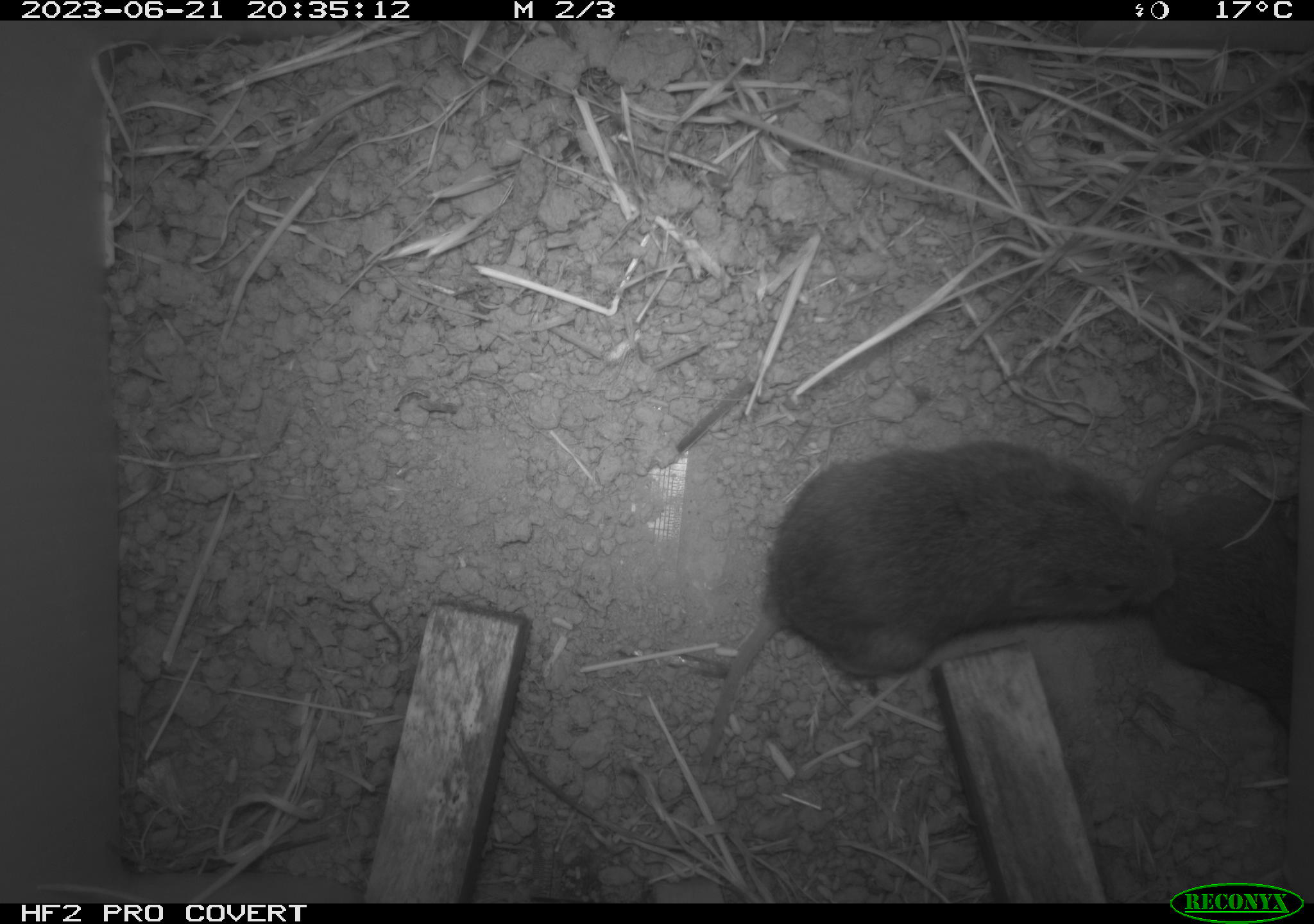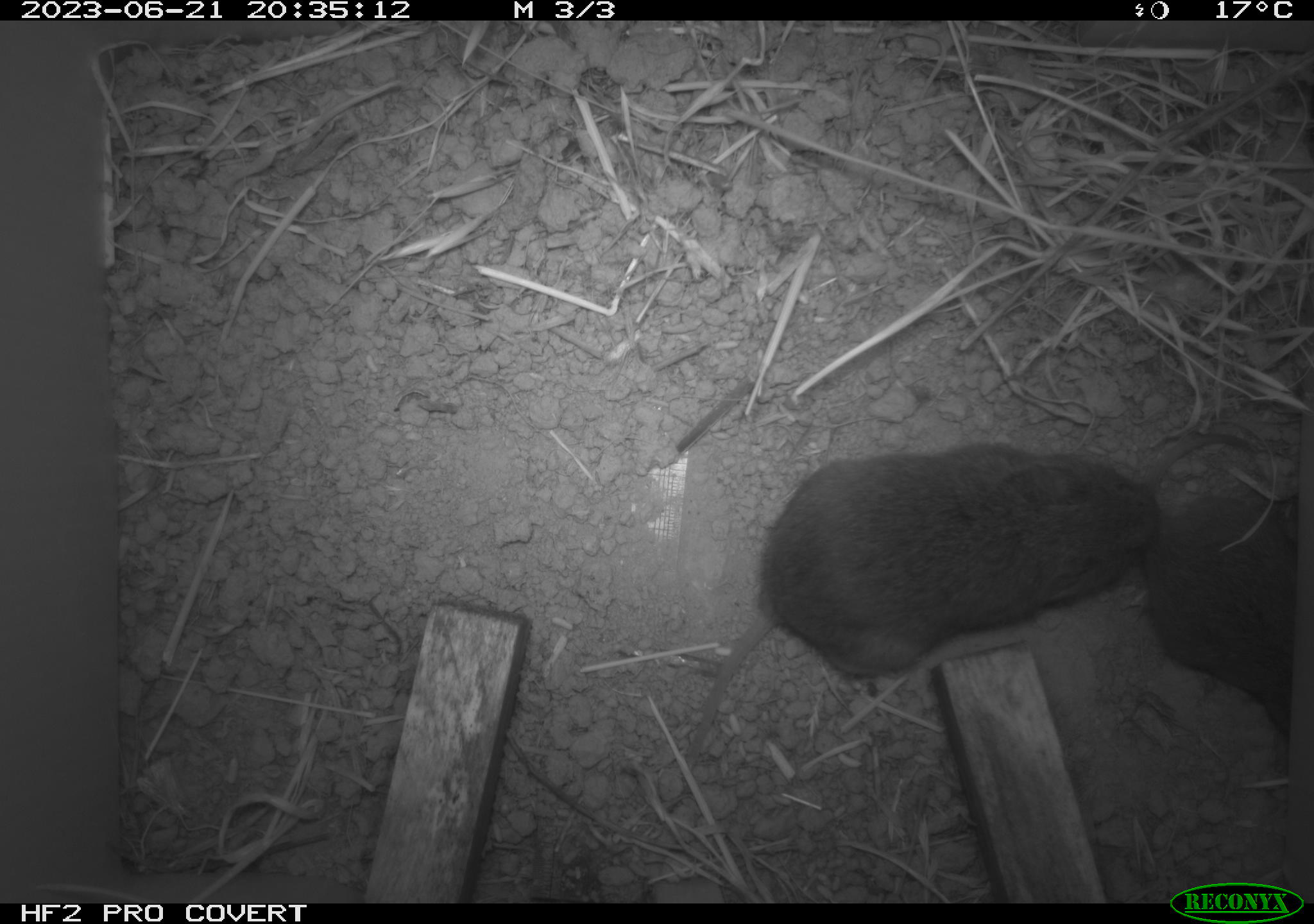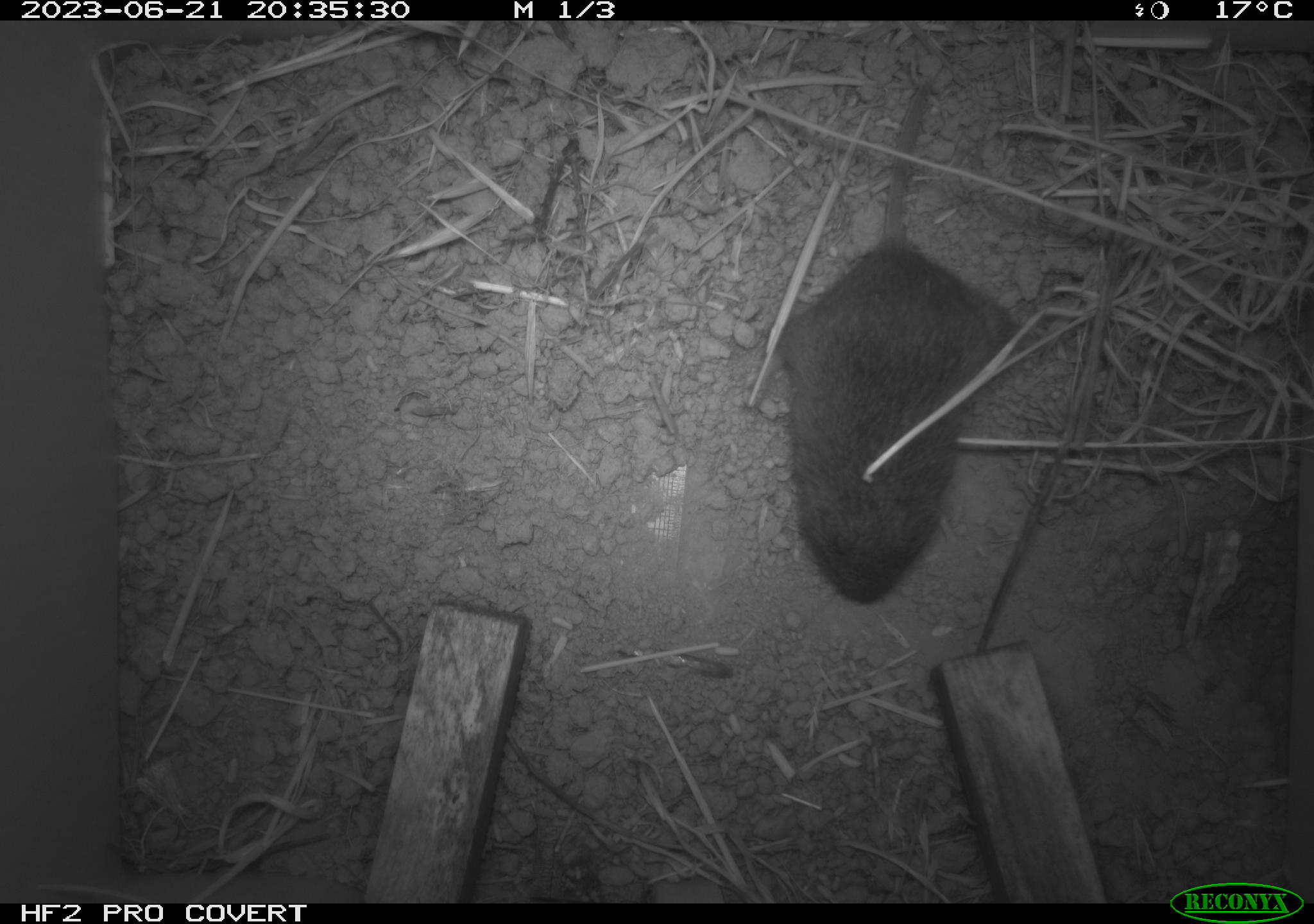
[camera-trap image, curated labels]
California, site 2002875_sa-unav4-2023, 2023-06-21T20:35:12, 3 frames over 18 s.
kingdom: Animalia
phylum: Chordata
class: Mammalia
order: Rodentia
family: Cricetidae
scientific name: Arvicolinae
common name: voles, lemmings, and muskrats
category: arvicolinae subfamily